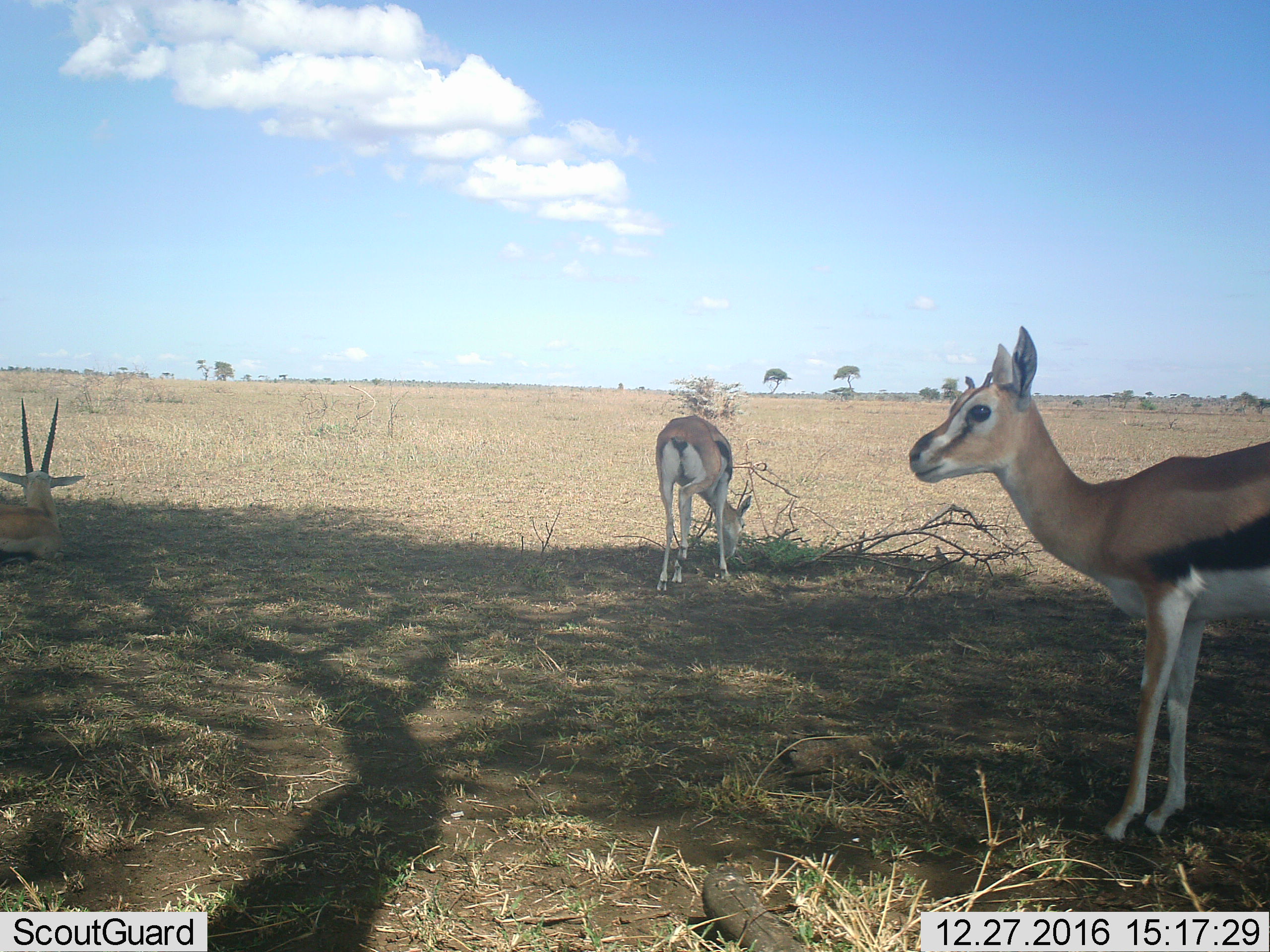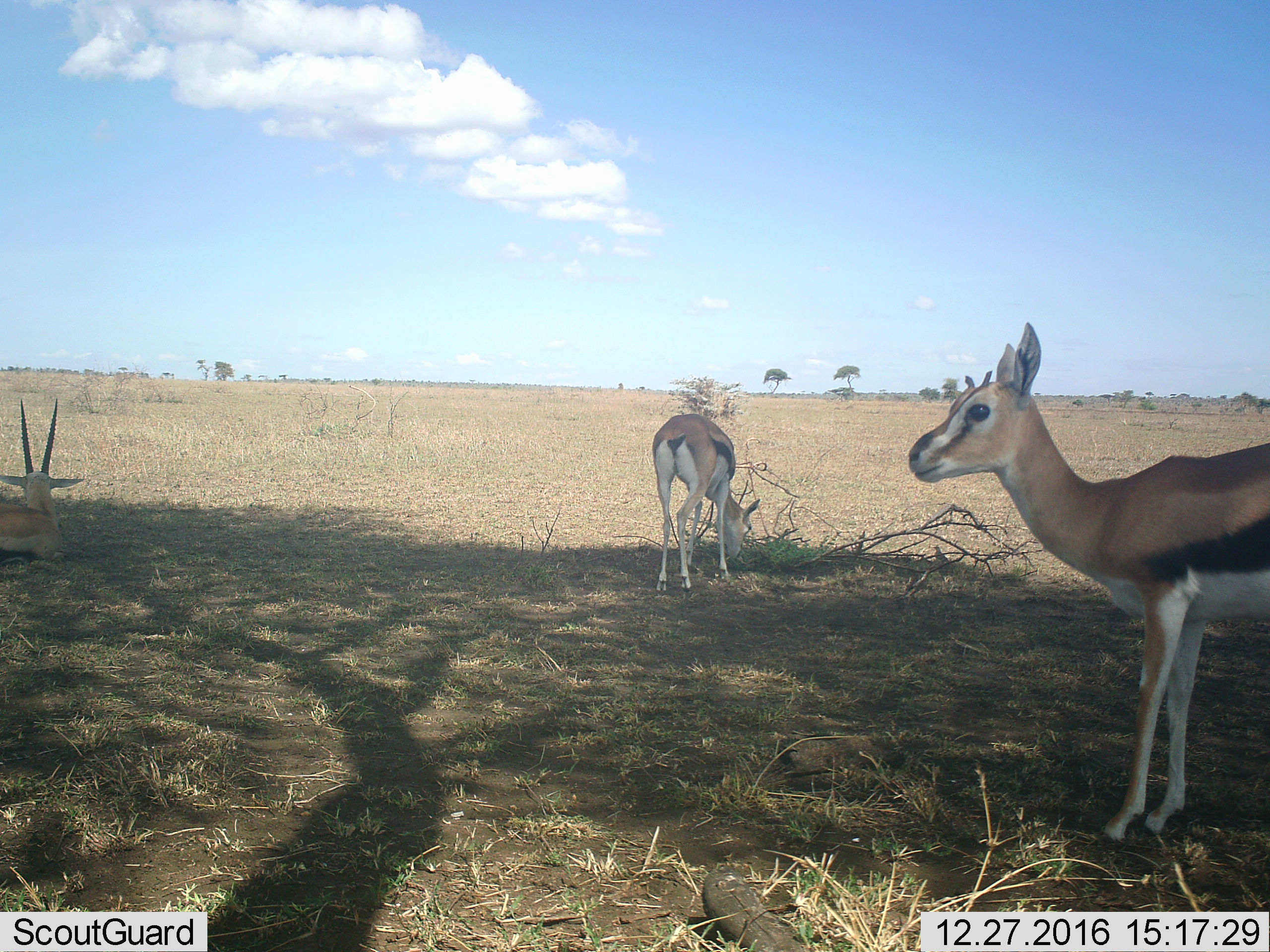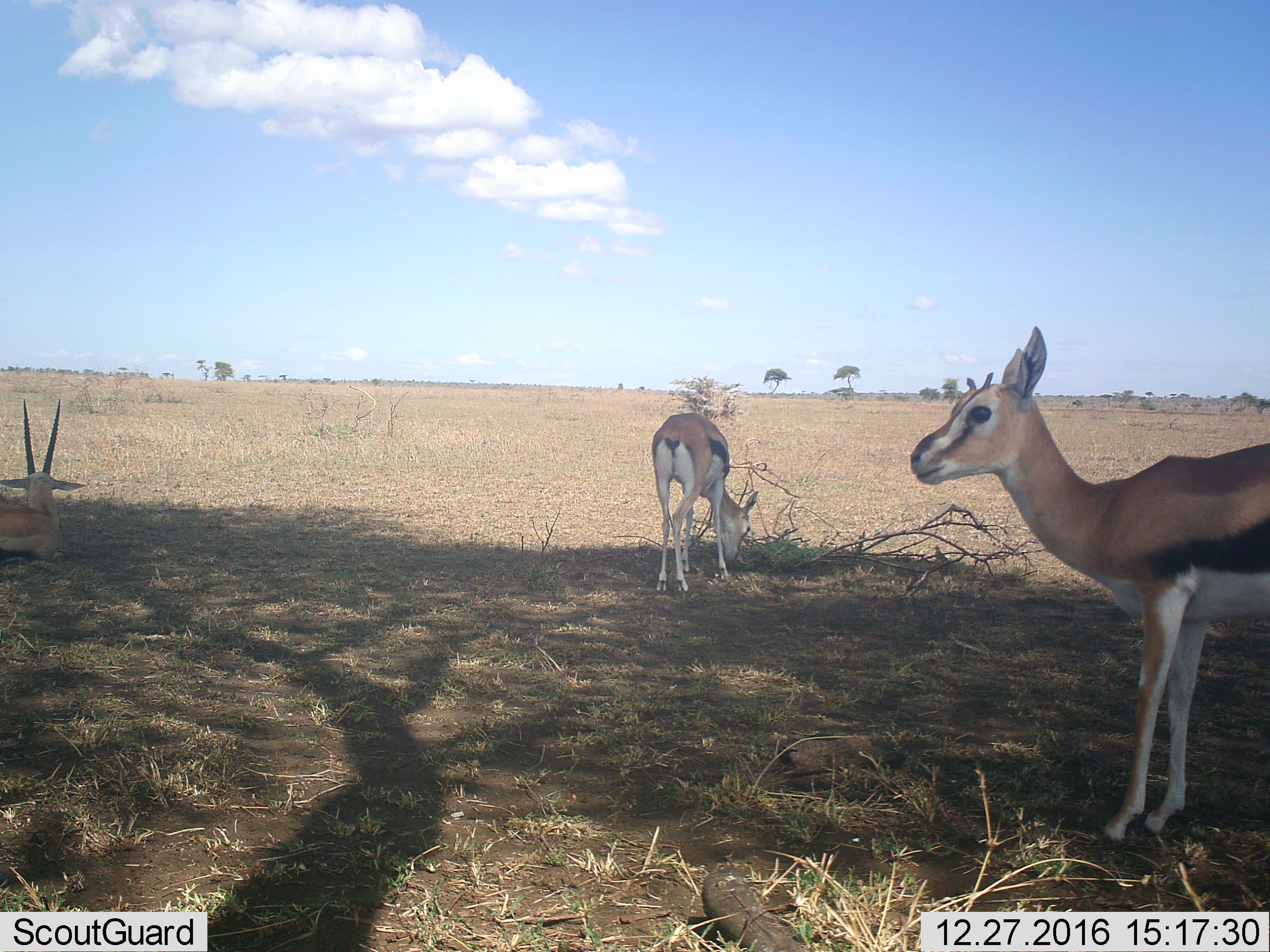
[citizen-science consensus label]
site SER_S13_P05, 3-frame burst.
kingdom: Animalia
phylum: Chordata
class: Mammalia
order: Artiodactyla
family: Bovidae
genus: Eudorcas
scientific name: Eudorcas thomsonii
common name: thomson's gazelle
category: gazellethomsons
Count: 3.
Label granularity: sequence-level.